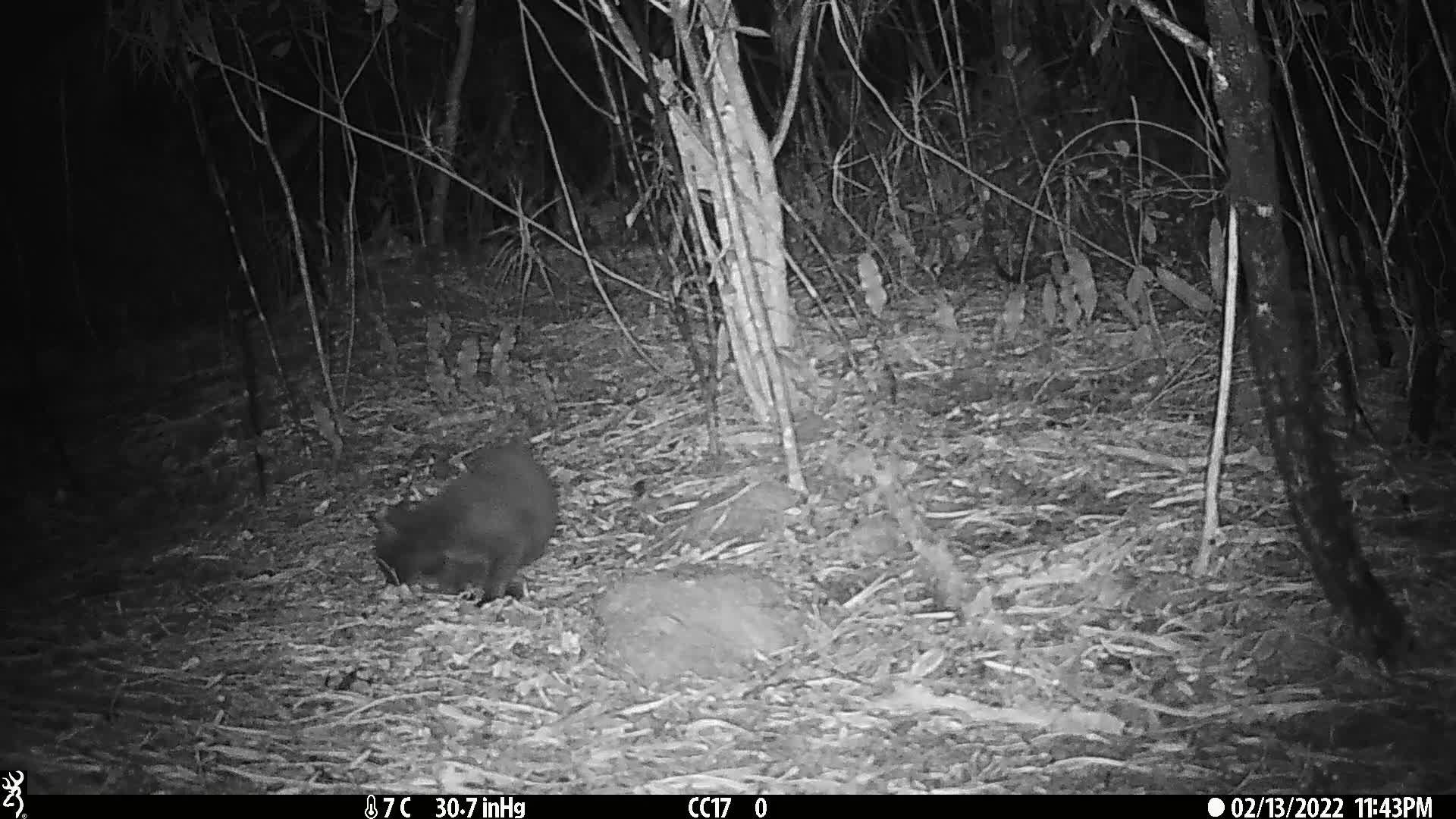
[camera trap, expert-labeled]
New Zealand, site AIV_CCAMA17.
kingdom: Animalia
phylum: Chordata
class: Mammalia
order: Carnivora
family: Felidae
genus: Felis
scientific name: Felis catus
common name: domestic cat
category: cat